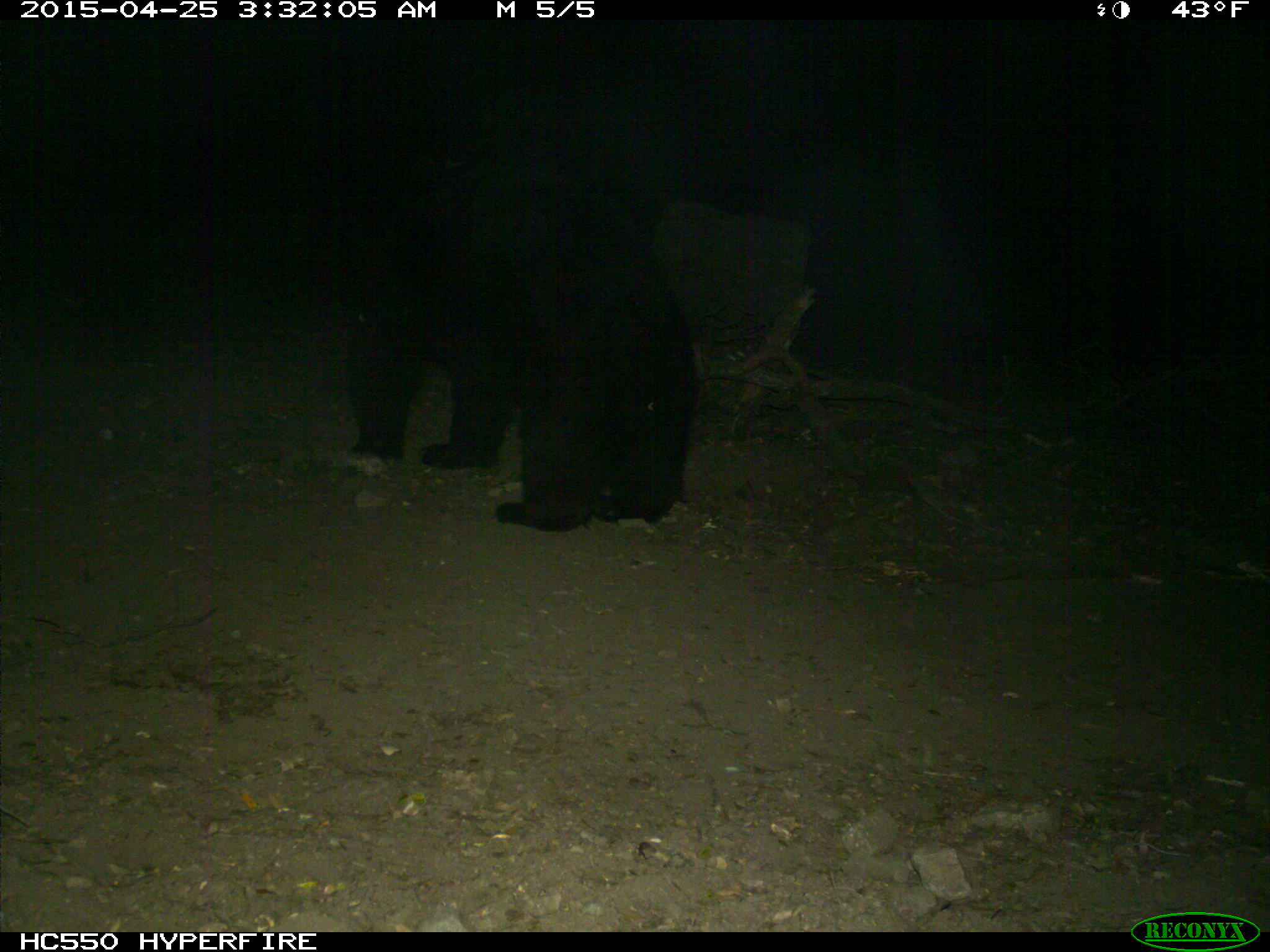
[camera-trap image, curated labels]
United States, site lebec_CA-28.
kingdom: Animalia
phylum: Chordata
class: Mammalia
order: Carnivora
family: Ursidae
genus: Ursus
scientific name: Ursus americanus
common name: american black bear